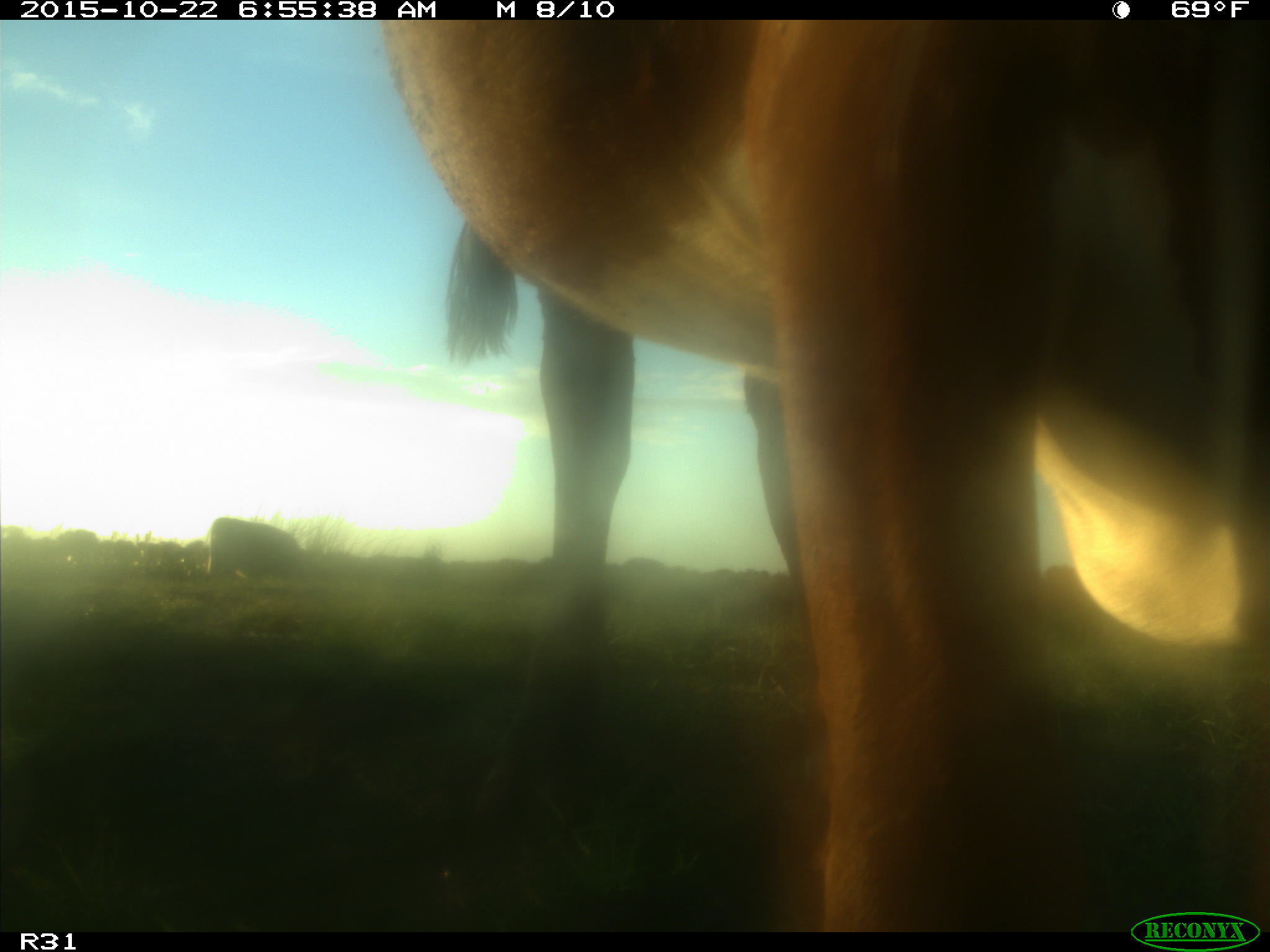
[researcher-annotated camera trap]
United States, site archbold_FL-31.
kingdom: Animalia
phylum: Chordata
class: Mammalia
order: Artiodactyla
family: Bovidae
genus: Bos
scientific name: Bos taurus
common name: domestic cow